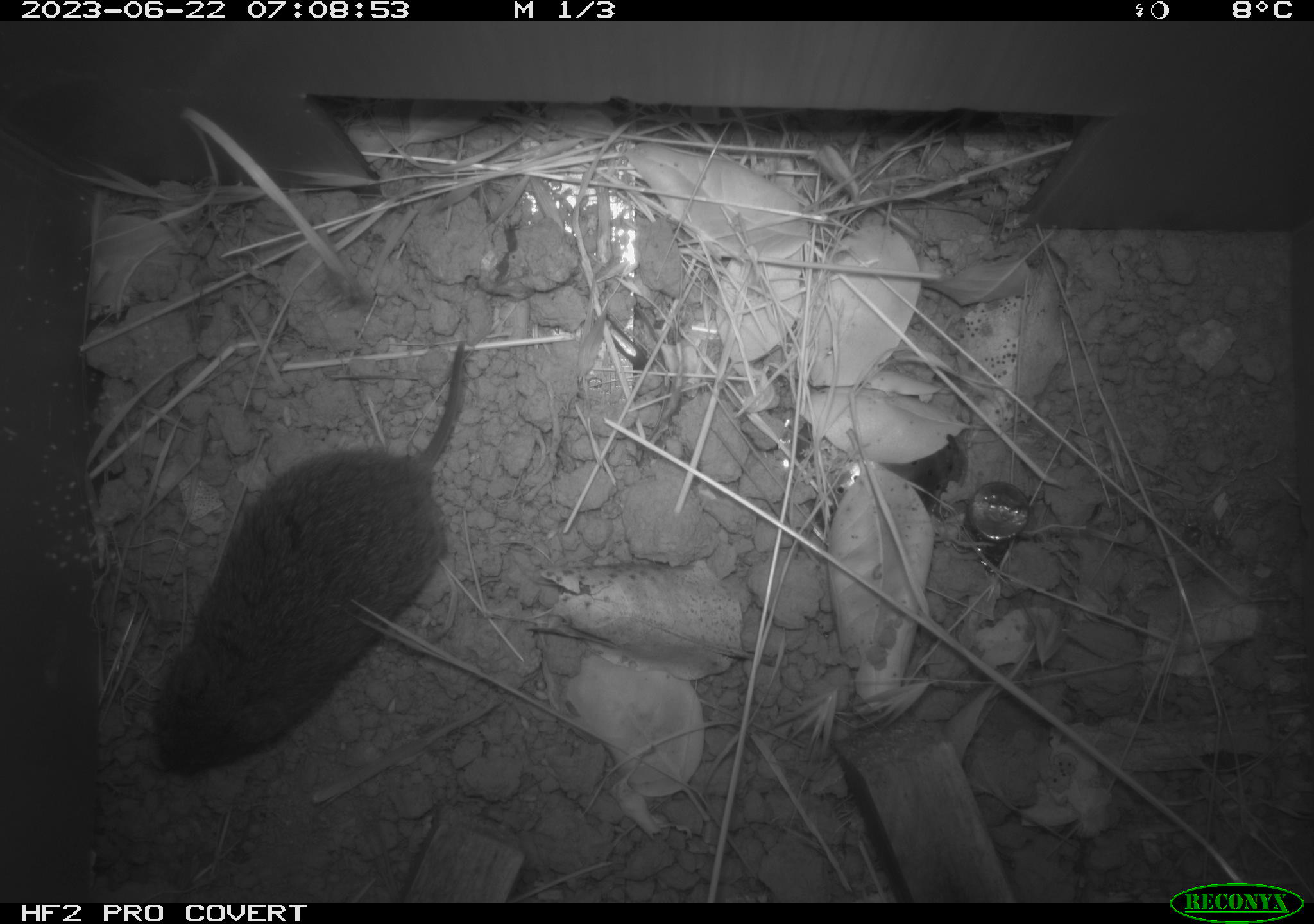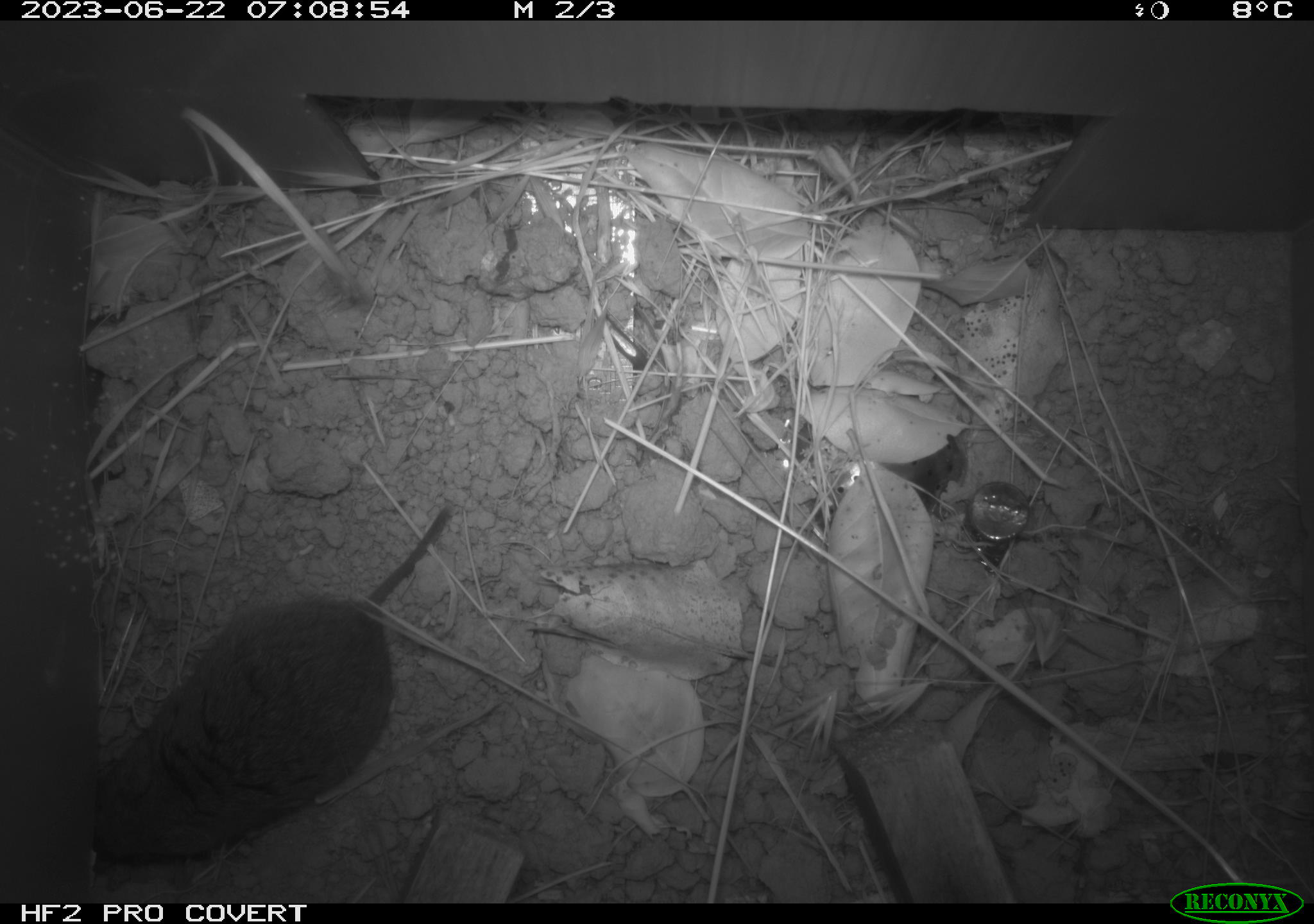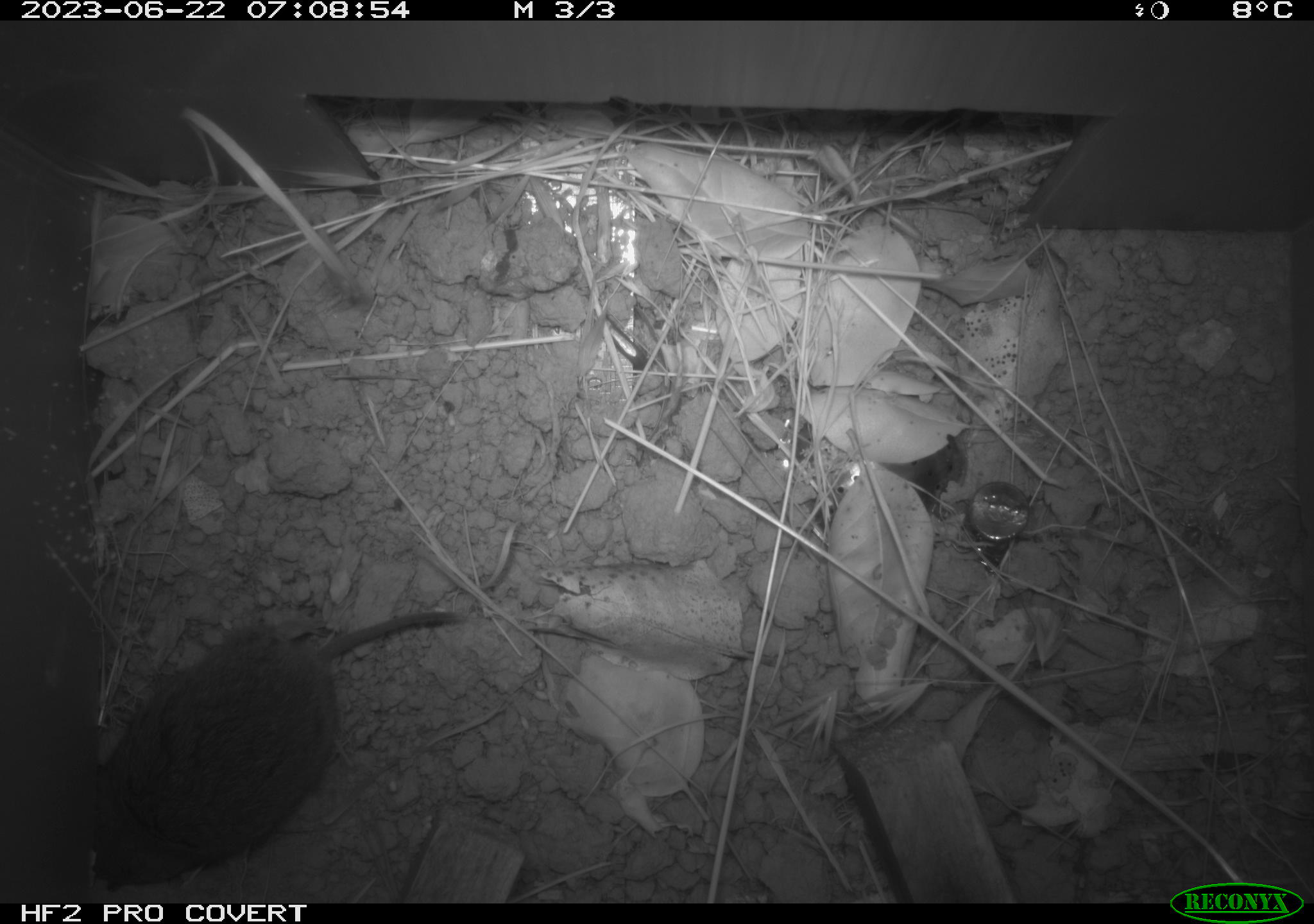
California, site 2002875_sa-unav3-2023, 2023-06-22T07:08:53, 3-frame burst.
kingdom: Animalia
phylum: Chordata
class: Mammalia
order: Rodentia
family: Cricetidae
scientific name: Arvicolinae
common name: voles, lemmings, and muskrats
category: arvicolinae subfamily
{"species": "arvicolinae subfamily (voles, lemmings, and muskrats) (Arvicolinae)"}